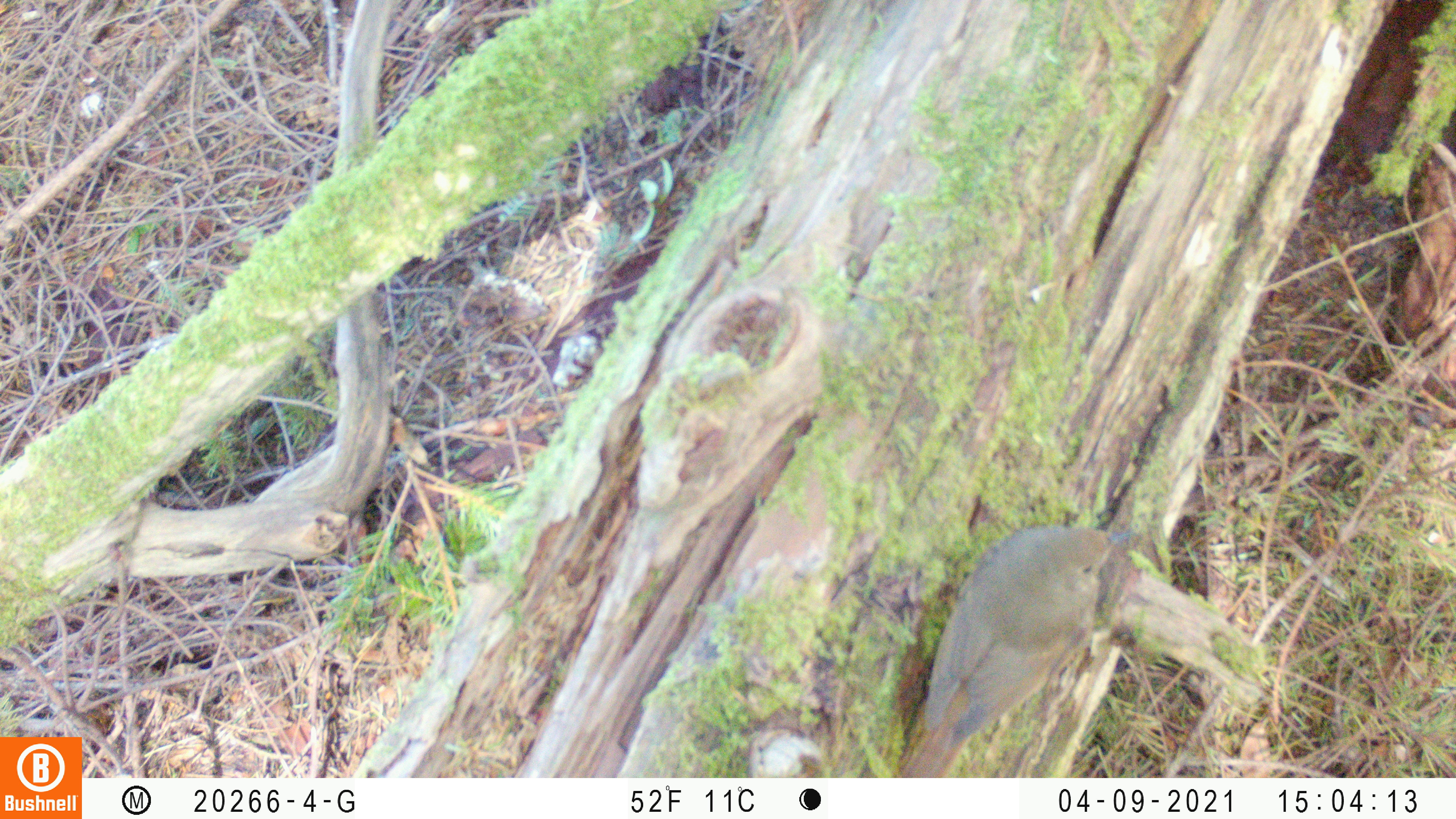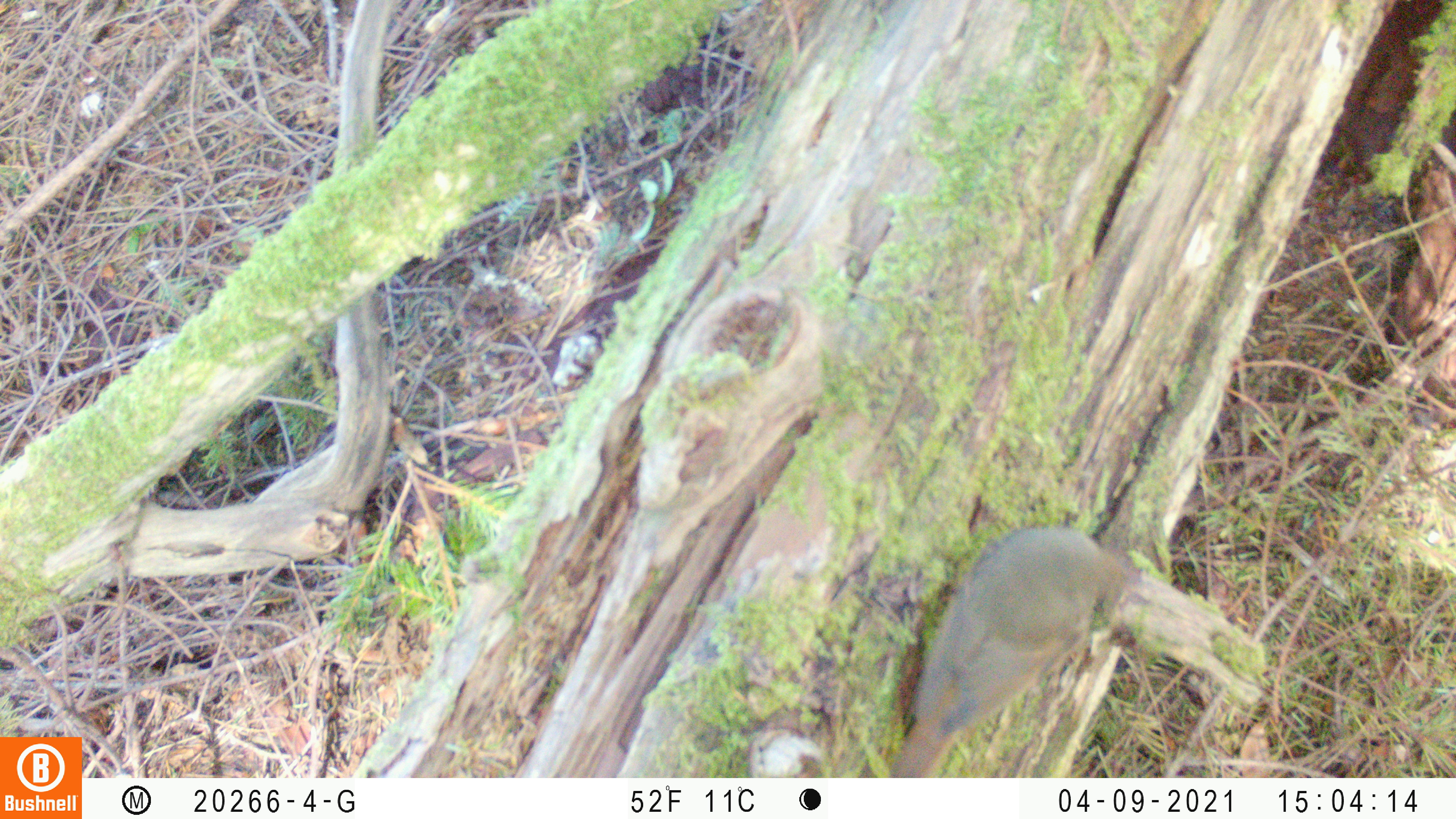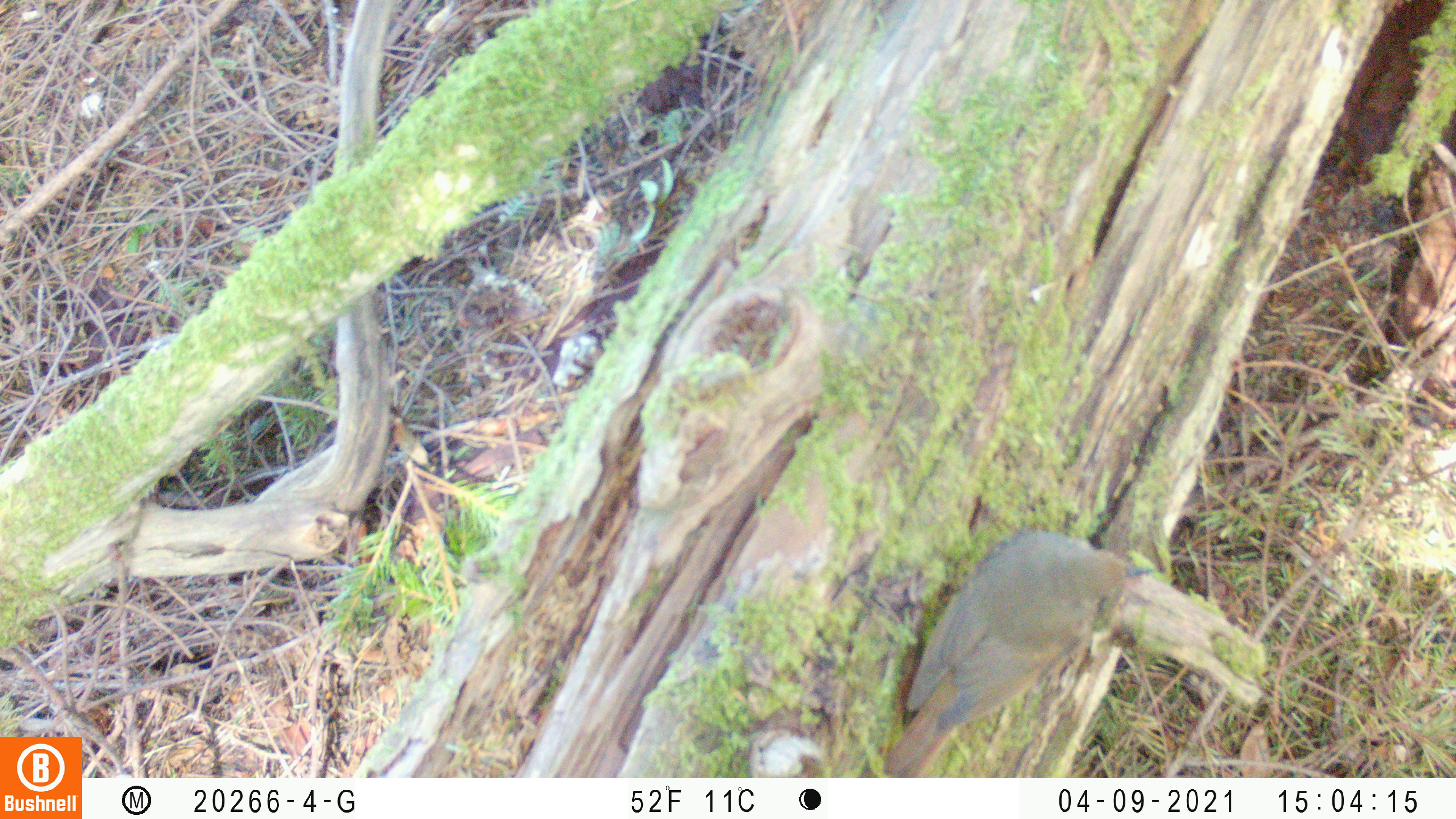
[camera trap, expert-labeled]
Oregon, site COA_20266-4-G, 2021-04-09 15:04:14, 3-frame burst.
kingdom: Animalia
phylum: Chordata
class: Aves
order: Passeriformes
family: Turdidae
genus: Catharus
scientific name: Catharus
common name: brown thrushes and nightingale-thrushes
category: catharus species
Catharus species (brown thrushes and nightingale-thrushes) (Catharus).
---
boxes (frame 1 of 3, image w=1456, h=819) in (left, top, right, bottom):
catharus species: (867, 513, 1158, 777)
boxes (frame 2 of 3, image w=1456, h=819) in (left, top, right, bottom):
catharus species: (860, 497, 1152, 776)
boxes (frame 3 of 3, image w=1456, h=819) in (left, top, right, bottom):
catharus species: (856, 493, 1182, 776)